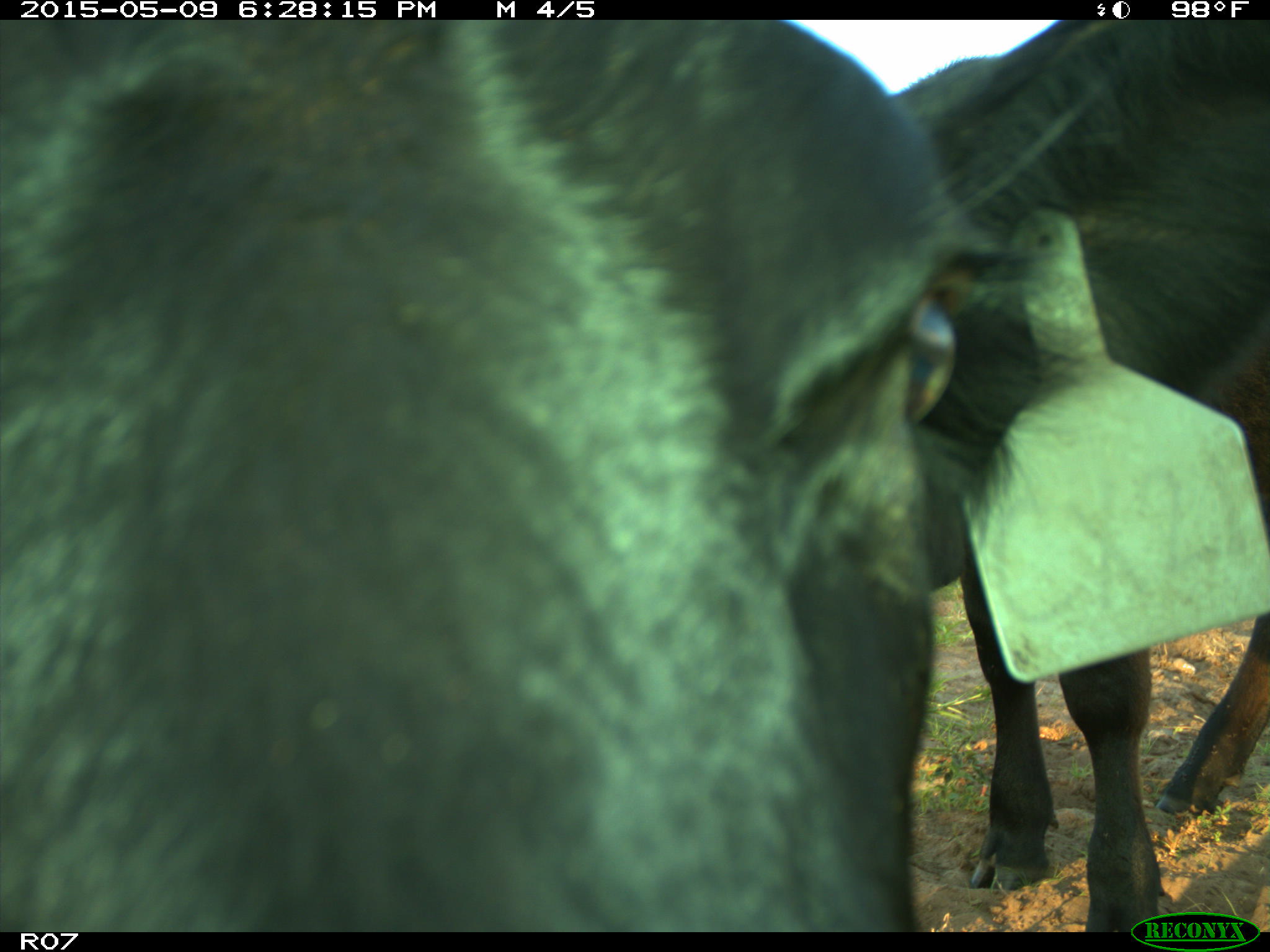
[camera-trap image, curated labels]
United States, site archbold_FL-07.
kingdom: Animalia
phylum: Chordata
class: Mammalia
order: Artiodactyla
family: Bovidae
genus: Bos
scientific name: Bos taurus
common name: domestic cow